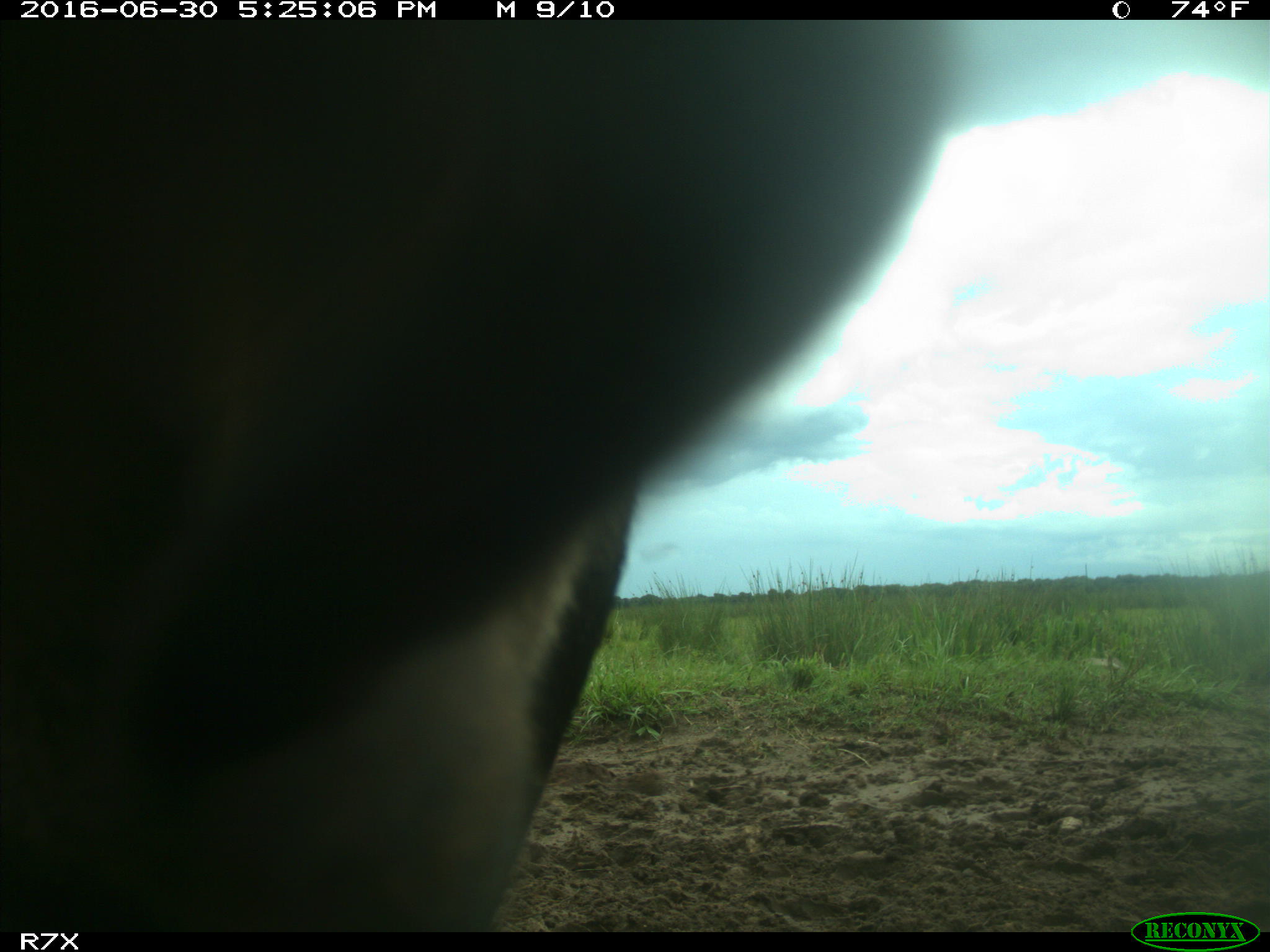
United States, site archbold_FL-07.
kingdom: Animalia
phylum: Chordata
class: Mammalia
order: Artiodactyla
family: Bovidae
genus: Bos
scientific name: Bos taurus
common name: domestic cow